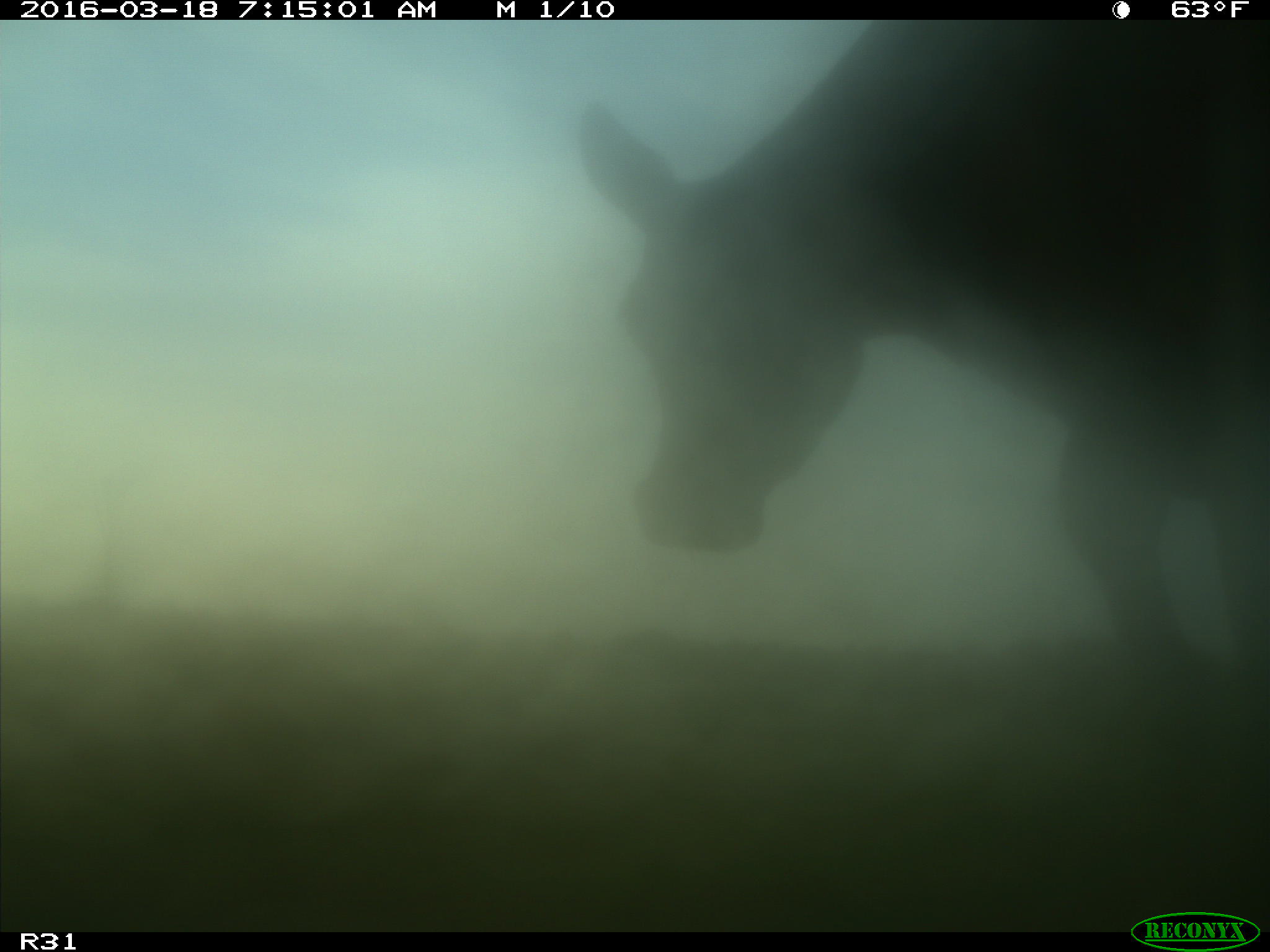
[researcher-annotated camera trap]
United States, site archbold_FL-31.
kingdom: Animalia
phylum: Chordata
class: Mammalia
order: Artiodactyla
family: Bovidae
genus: Bos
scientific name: Bos taurus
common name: domestic cow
Bos taurus (domestic cow).